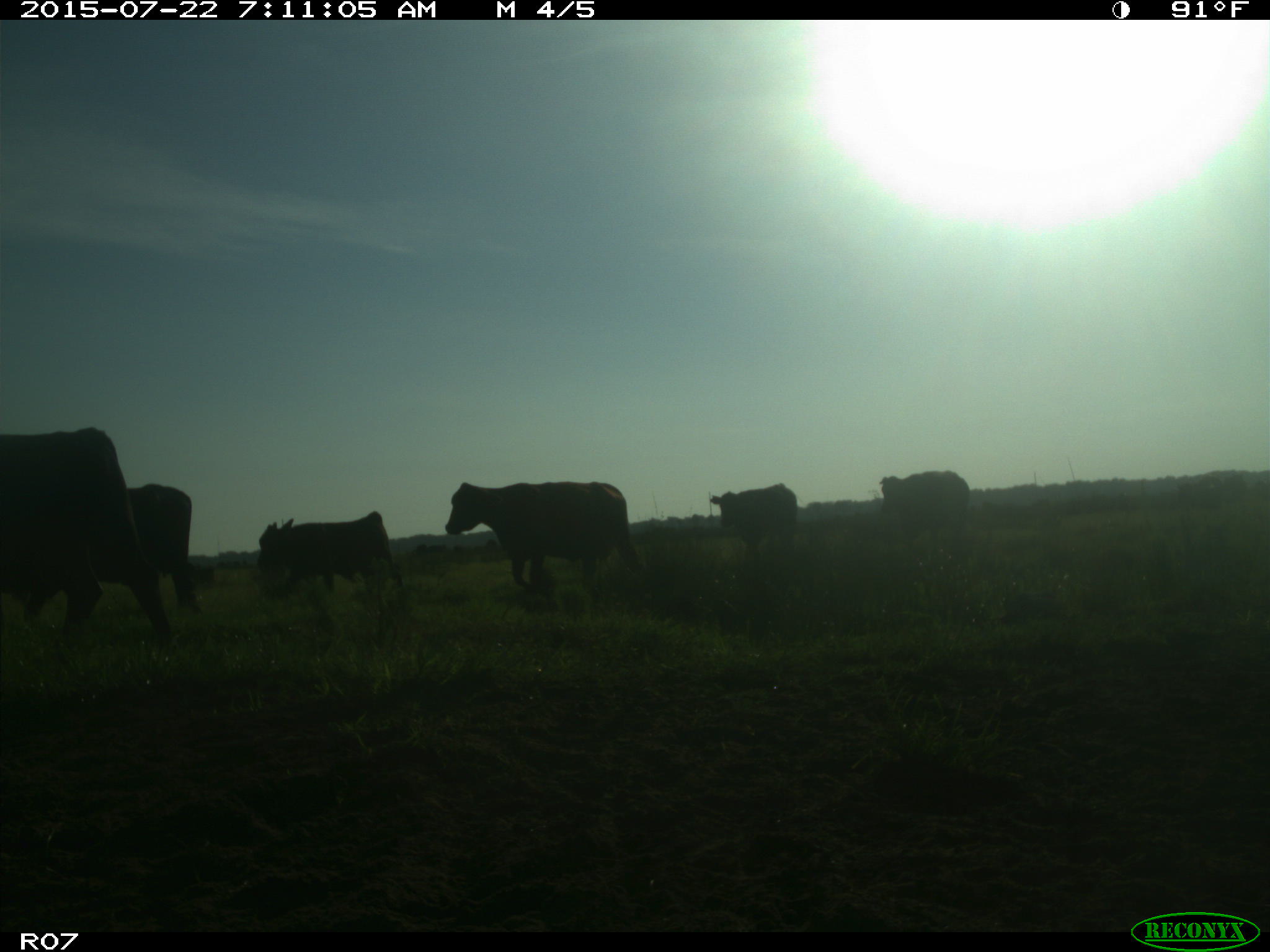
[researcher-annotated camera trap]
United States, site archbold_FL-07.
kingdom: Animalia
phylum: Chordata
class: Mammalia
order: Artiodactyla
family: Suidae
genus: Sus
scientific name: Sus scrofa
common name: wild boar